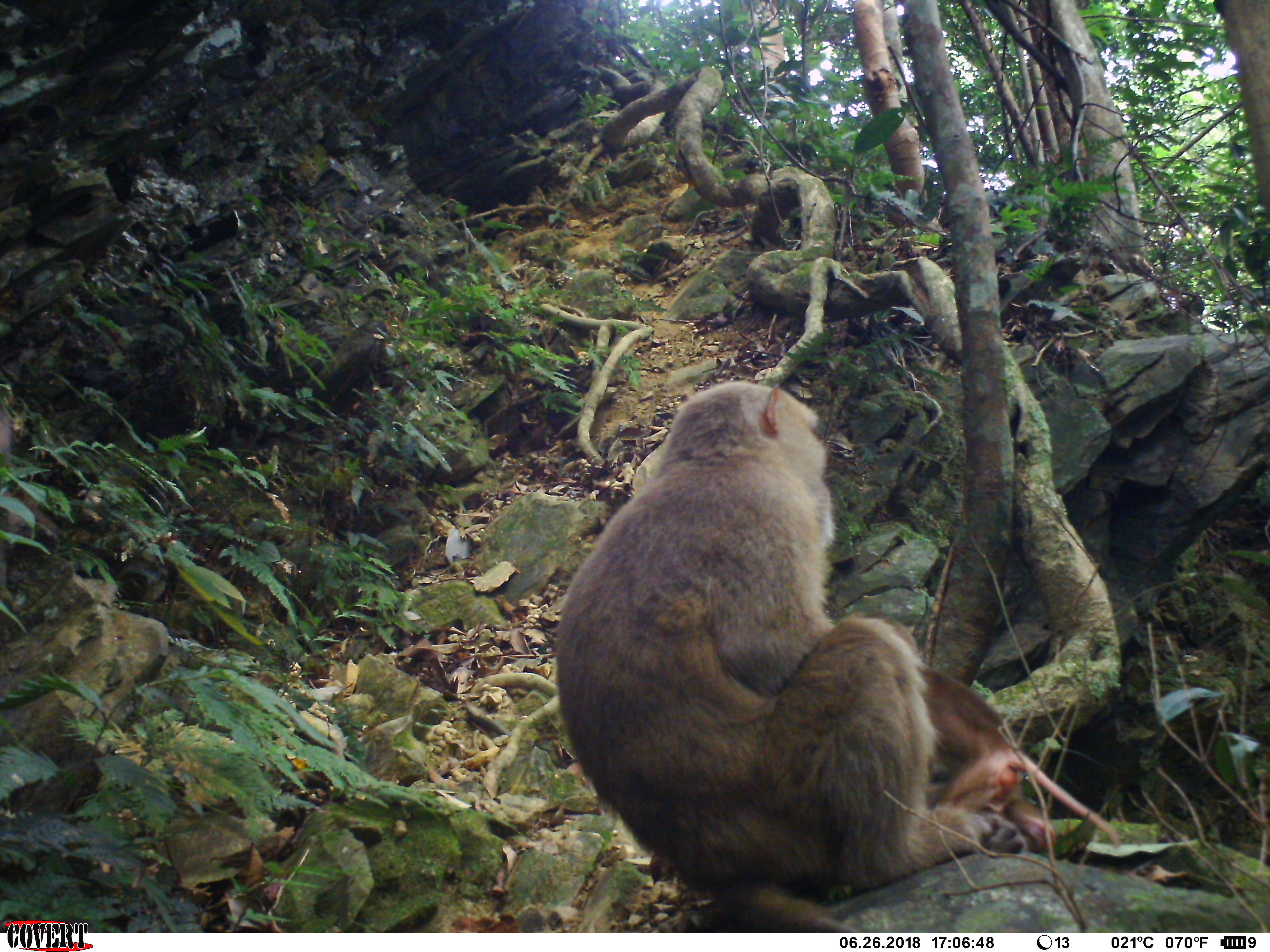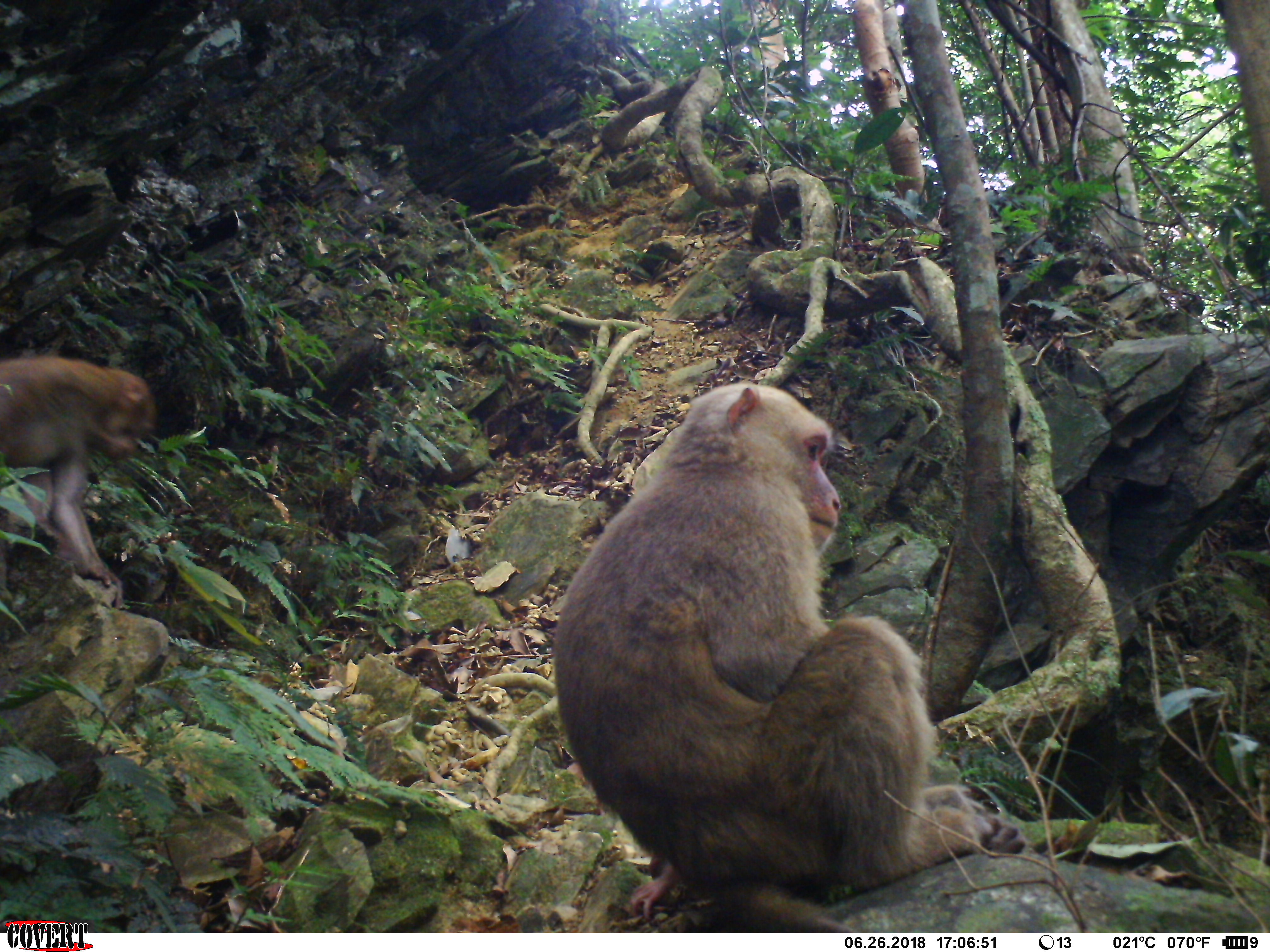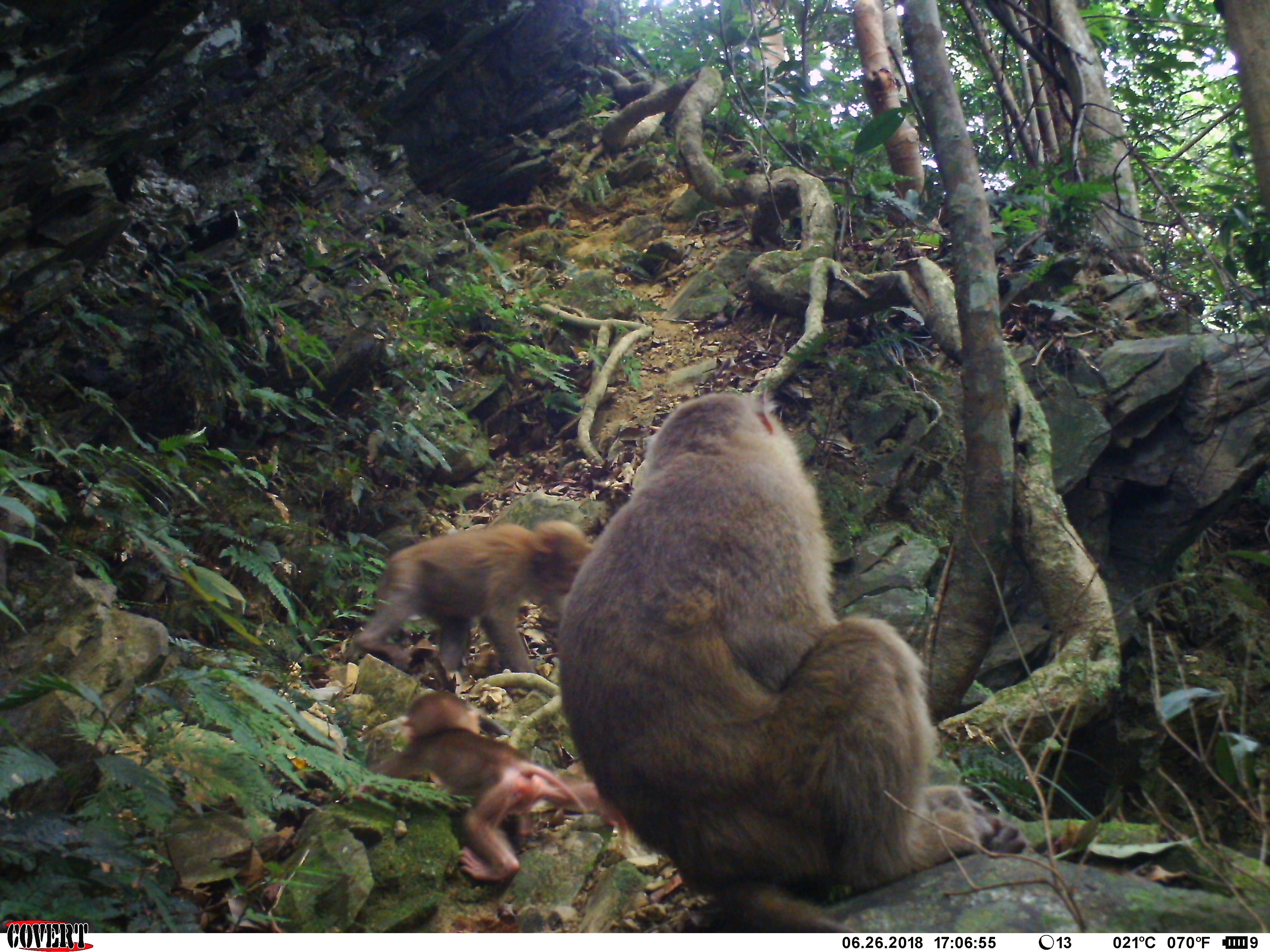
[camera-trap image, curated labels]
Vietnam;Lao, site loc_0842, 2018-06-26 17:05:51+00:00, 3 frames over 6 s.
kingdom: Animalia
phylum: Chordata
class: Mammalia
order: Primates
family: Cercopithecidae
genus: Macaca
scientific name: Macaca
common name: macaques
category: assam or rhesus macaque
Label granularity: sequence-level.